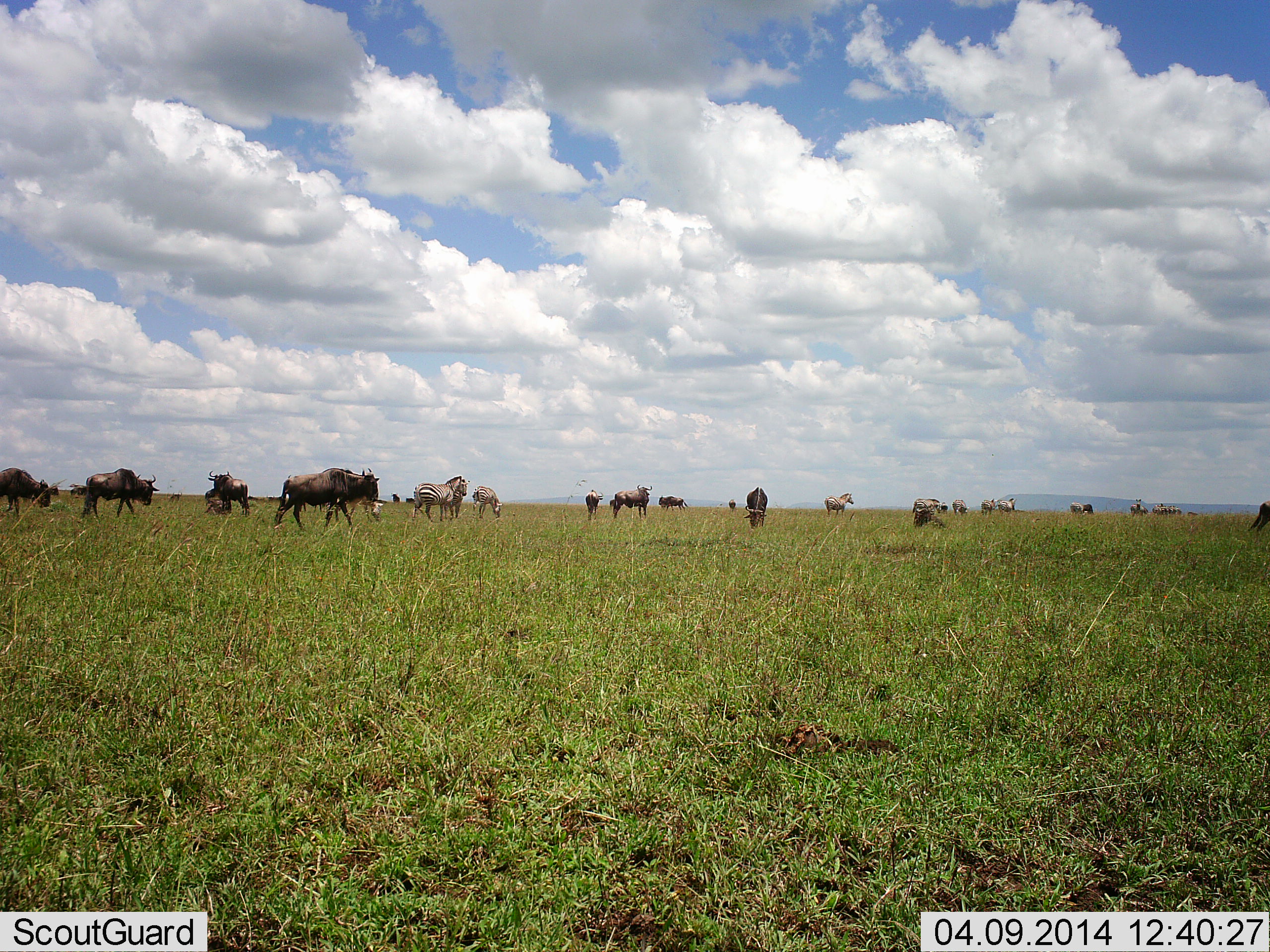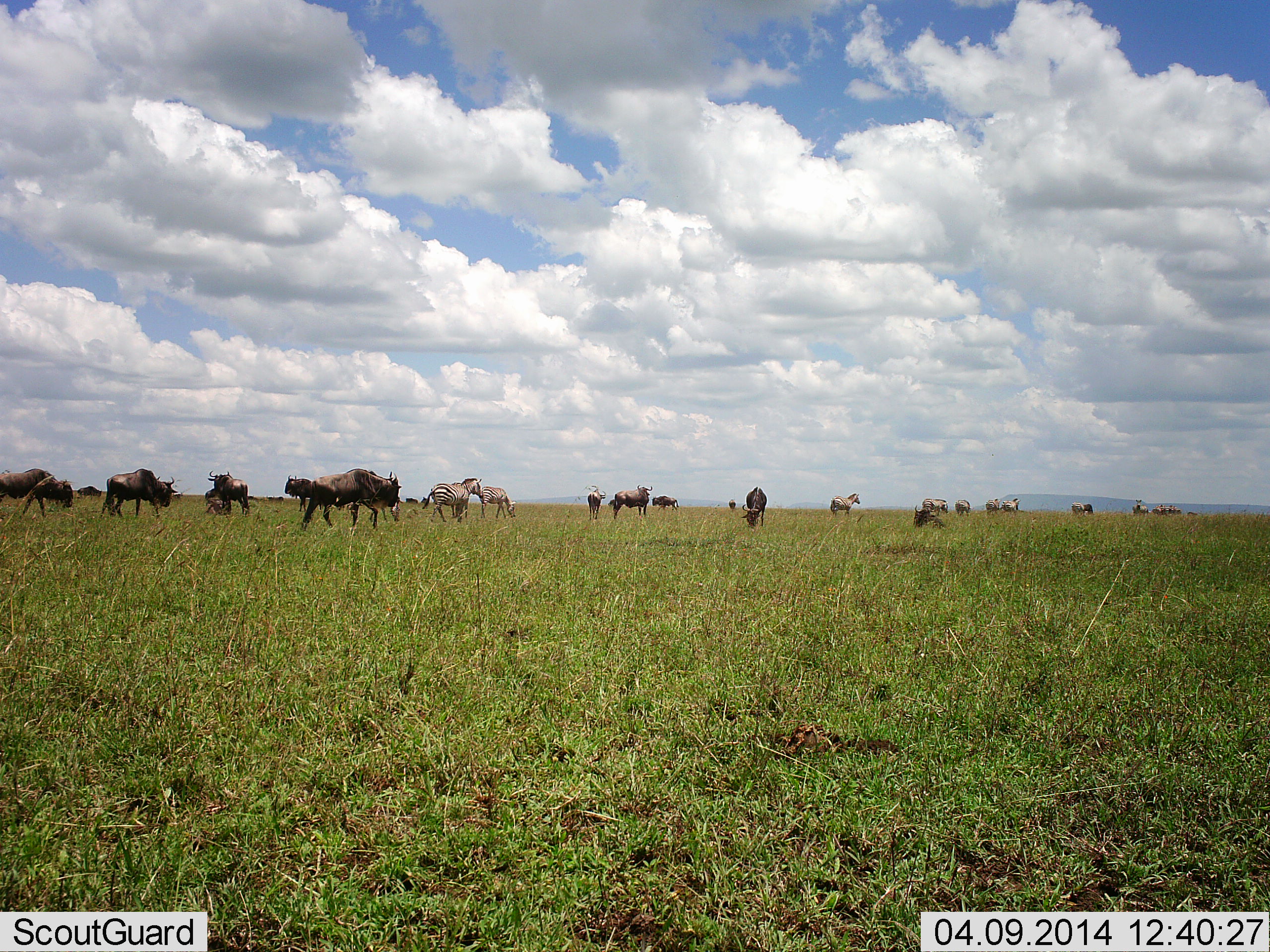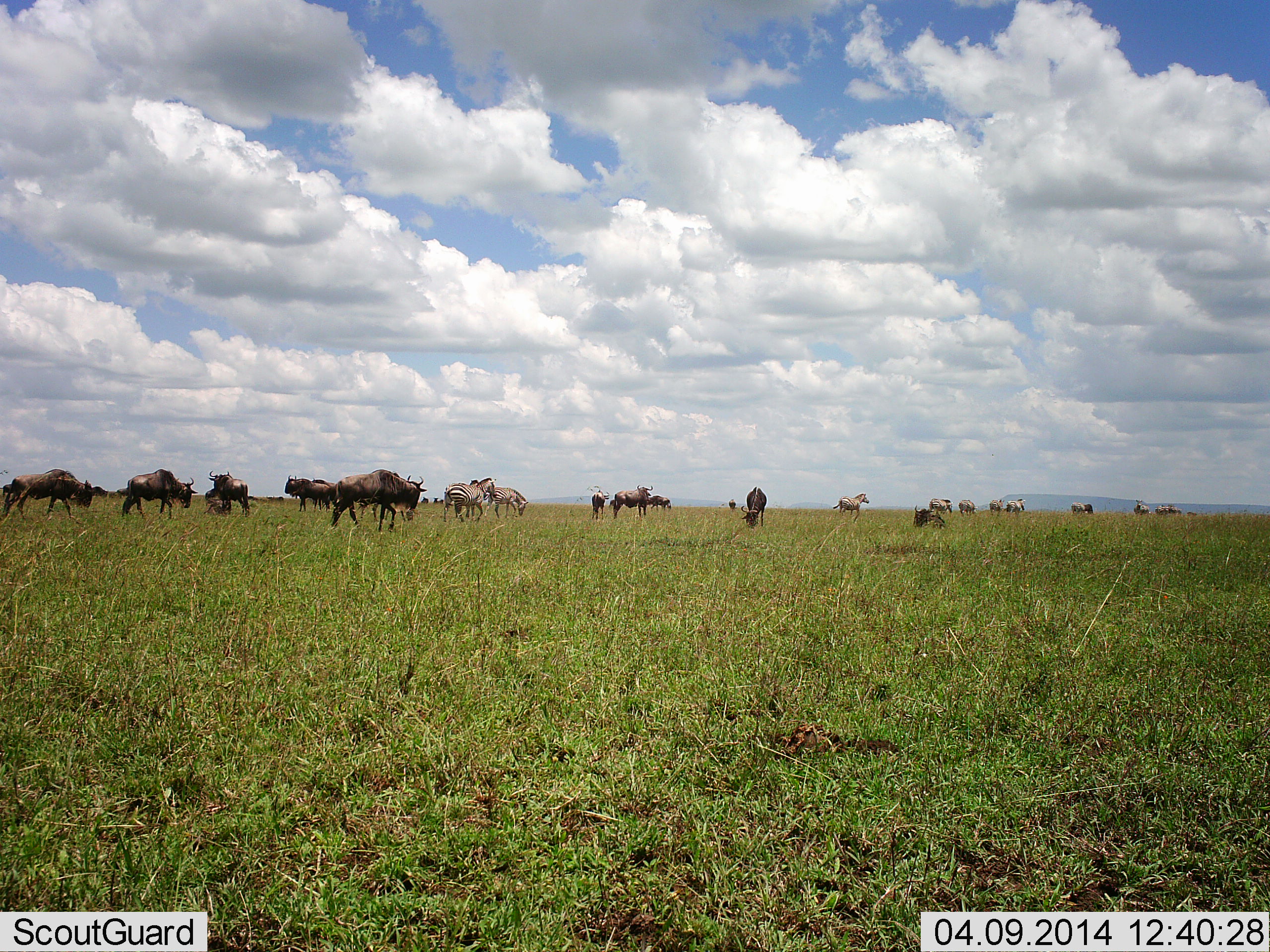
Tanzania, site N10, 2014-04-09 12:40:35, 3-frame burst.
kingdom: Animalia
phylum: Chordata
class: Mammalia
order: Artiodactyla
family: Bovidae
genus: Connochaetes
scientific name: Connochaetes taurinus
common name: blue wildebeest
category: wildebeest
Wildebeest (blue wildebeest) (Connochaetes taurinus), count 11-50. Behavior (volunteer vote fractions): standing 69%, resting 23%, moving 85%, interacting 0%. Young present (vote fraction): 15%. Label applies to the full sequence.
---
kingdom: Animalia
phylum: Chordata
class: Mammalia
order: Perissodactyla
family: Equidae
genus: Equus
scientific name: Equus quagga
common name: plains zebra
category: zebra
Zebra (plains zebra) (Equus quagga), count 11-50. Behavior (volunteer vote fractions): standing 36%, resting 0%, moving 100%, interacting 0%. Young present (vote fraction): 0%. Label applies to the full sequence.